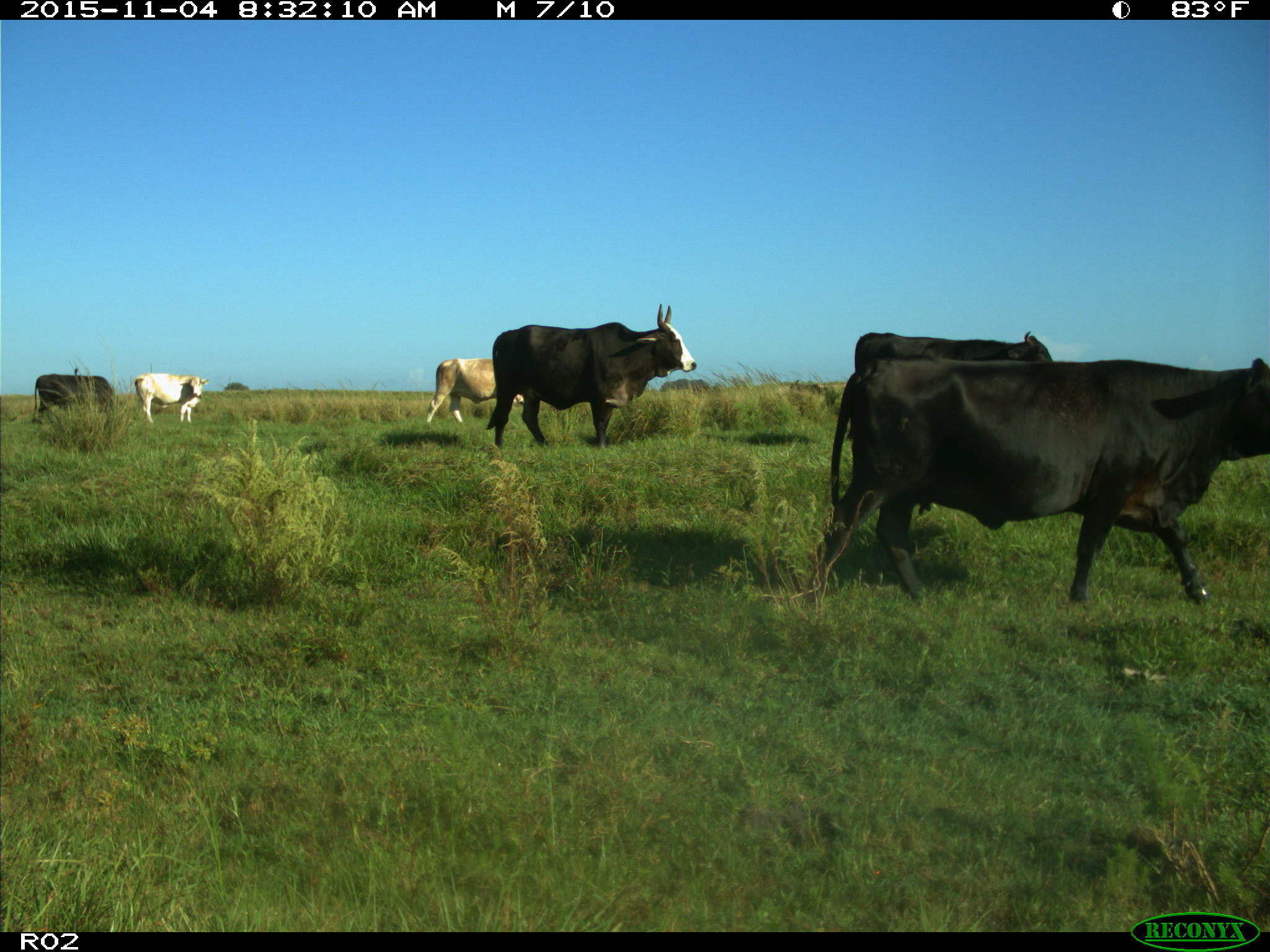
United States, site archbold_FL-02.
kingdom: Animalia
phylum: Chordata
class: Mammalia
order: Artiodactyla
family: Bovidae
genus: Bos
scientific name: Bos taurus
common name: domestic cow